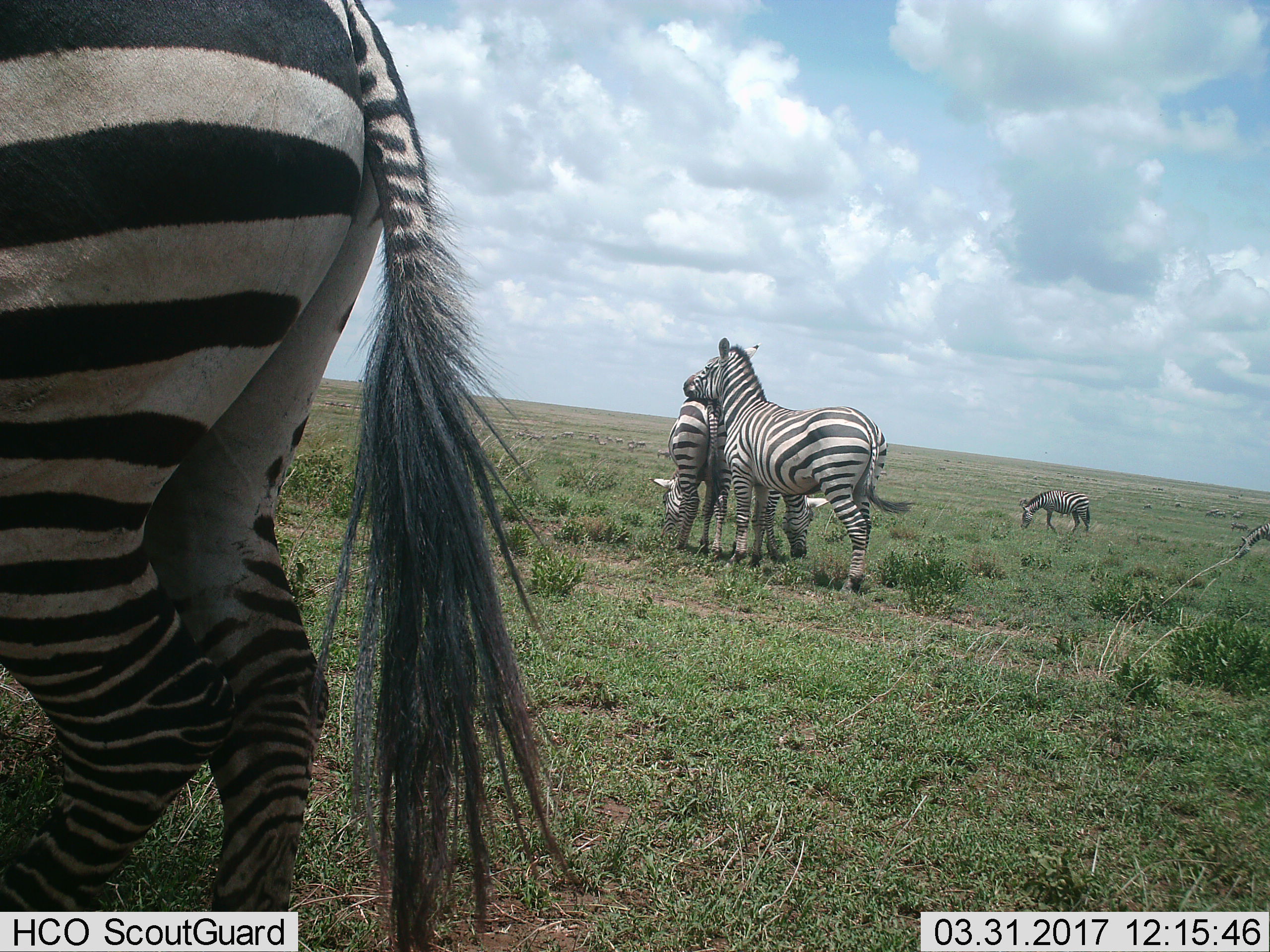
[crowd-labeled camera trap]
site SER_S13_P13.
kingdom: Animalia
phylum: Chordata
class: Mammalia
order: Perissodactyla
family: Equidae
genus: Equus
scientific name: Equus quagga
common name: plains zebra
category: zebraplains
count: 5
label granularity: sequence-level